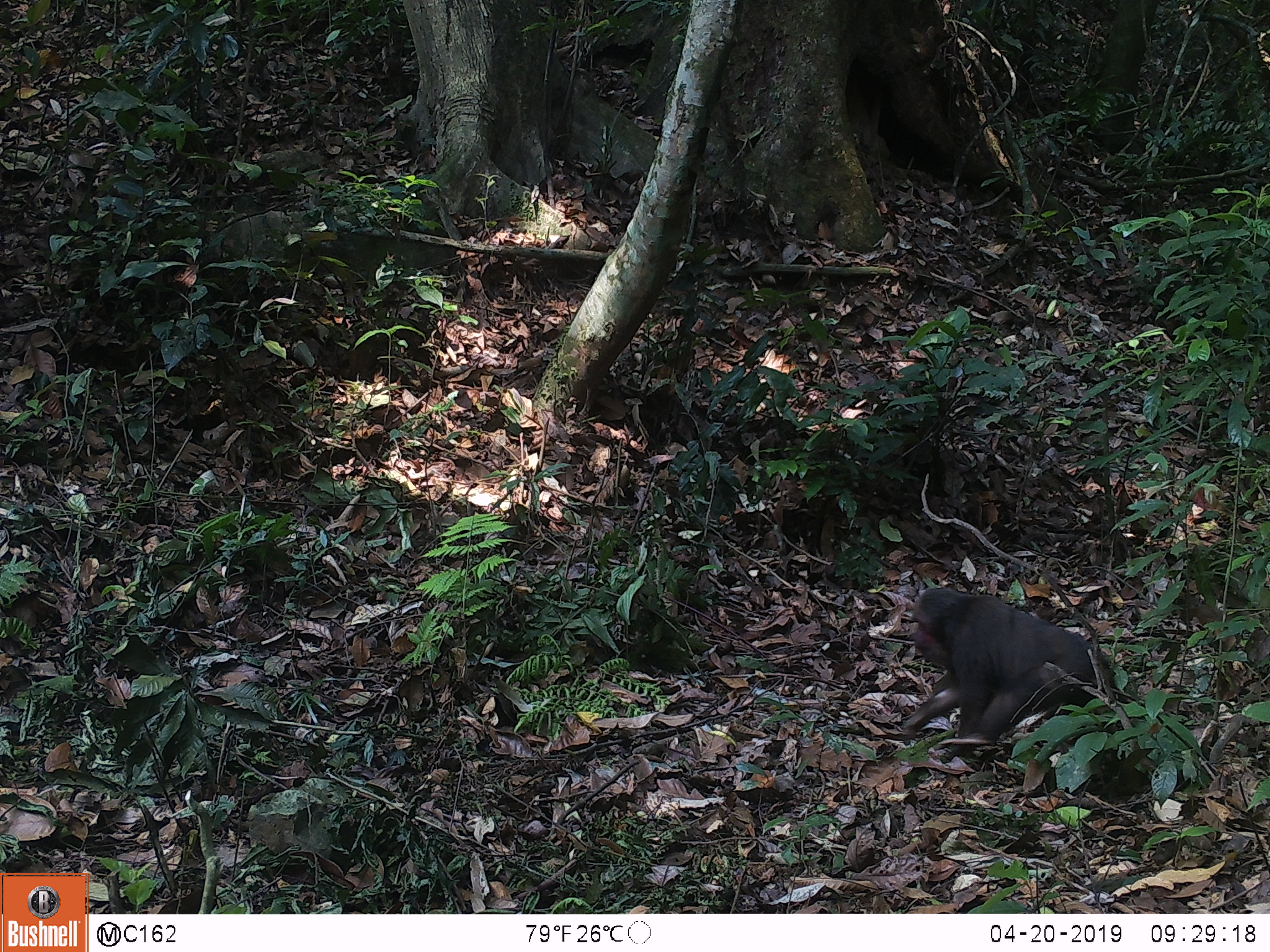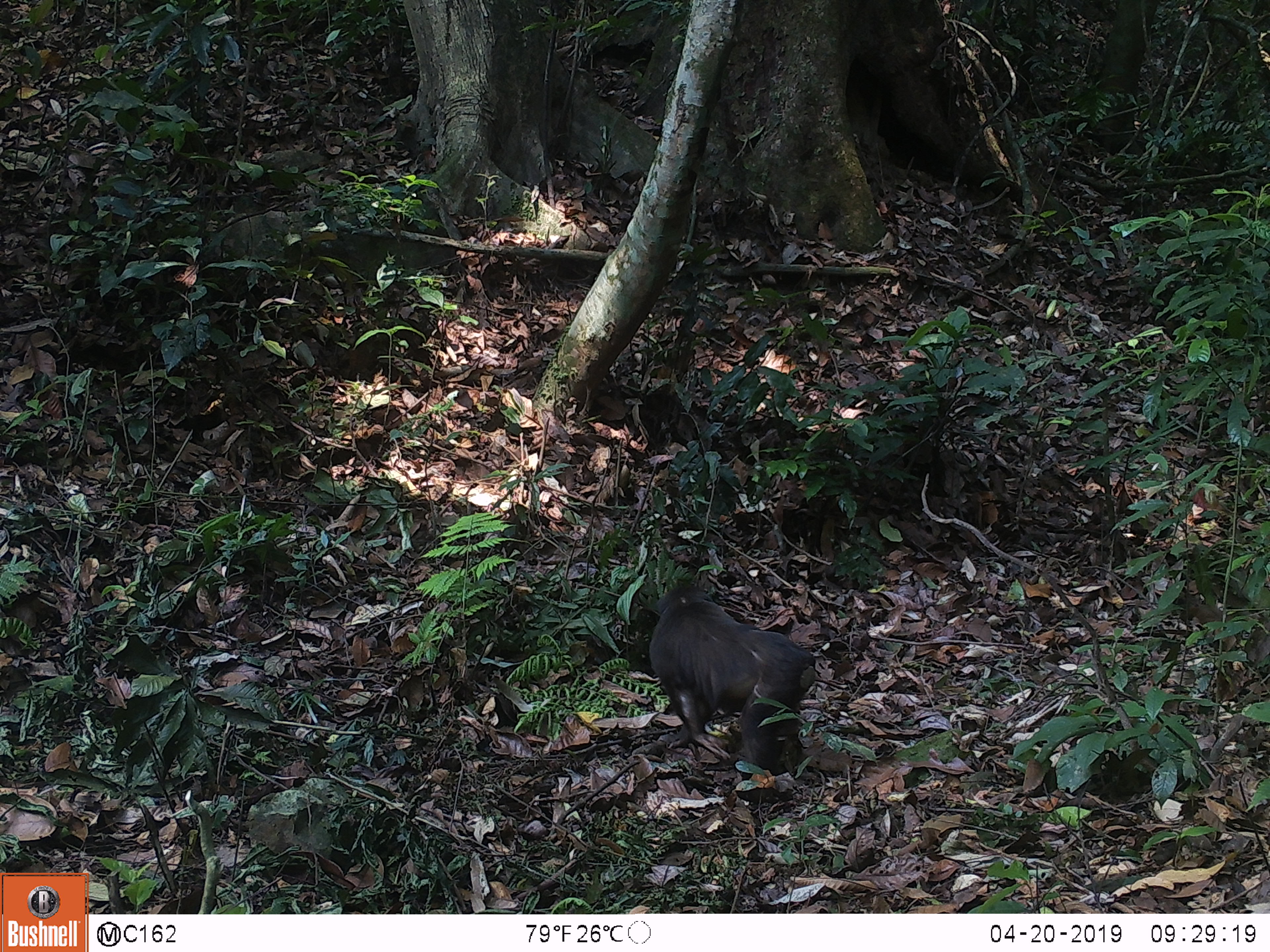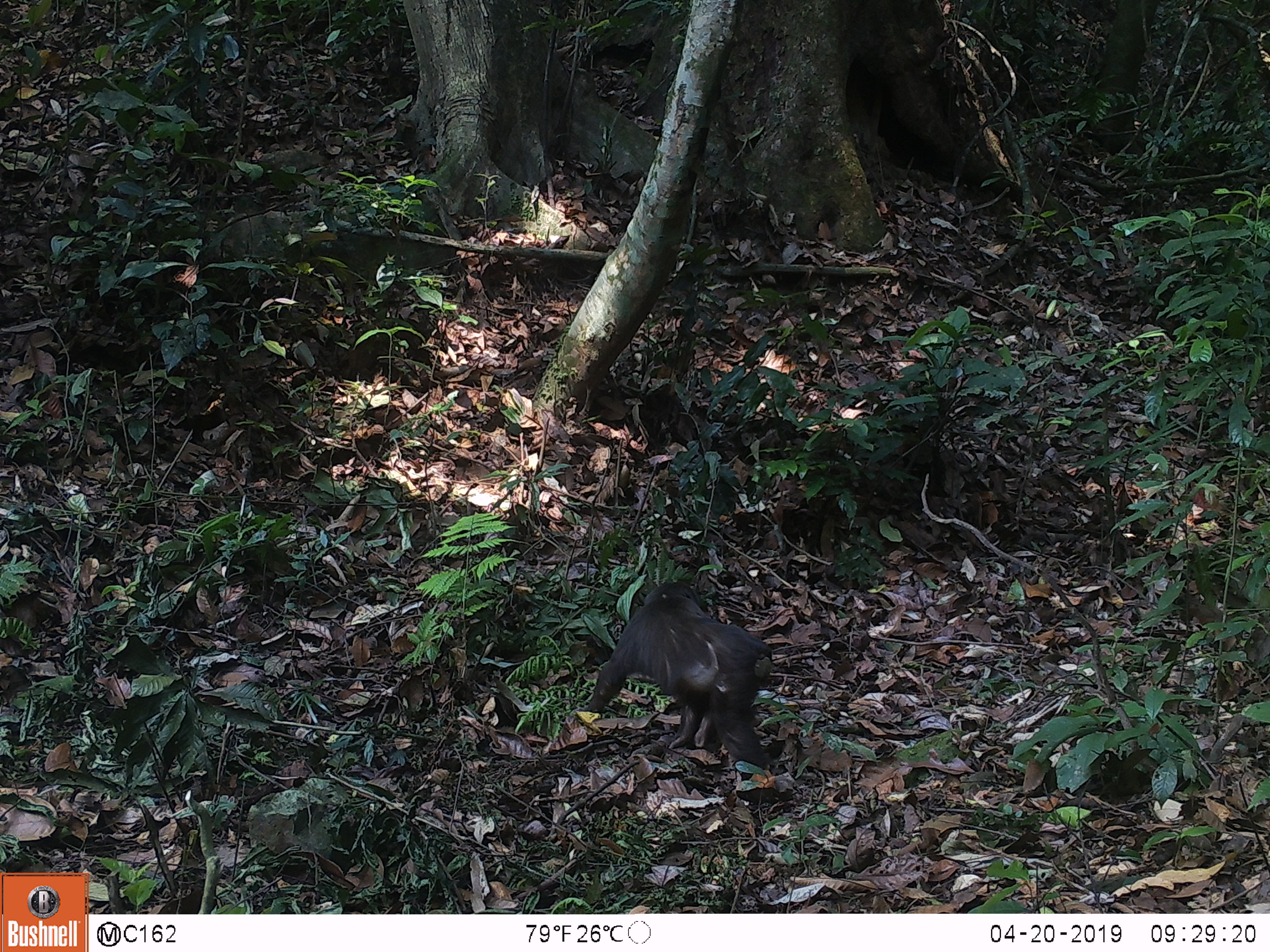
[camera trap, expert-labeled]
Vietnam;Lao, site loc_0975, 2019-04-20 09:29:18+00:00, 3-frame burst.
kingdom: Animalia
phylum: Chordata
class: Mammalia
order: Primates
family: Cercopithecidae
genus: Macaca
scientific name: Macaca arctoides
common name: stump-tailed macaque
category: stump tailed macaque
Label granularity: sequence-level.